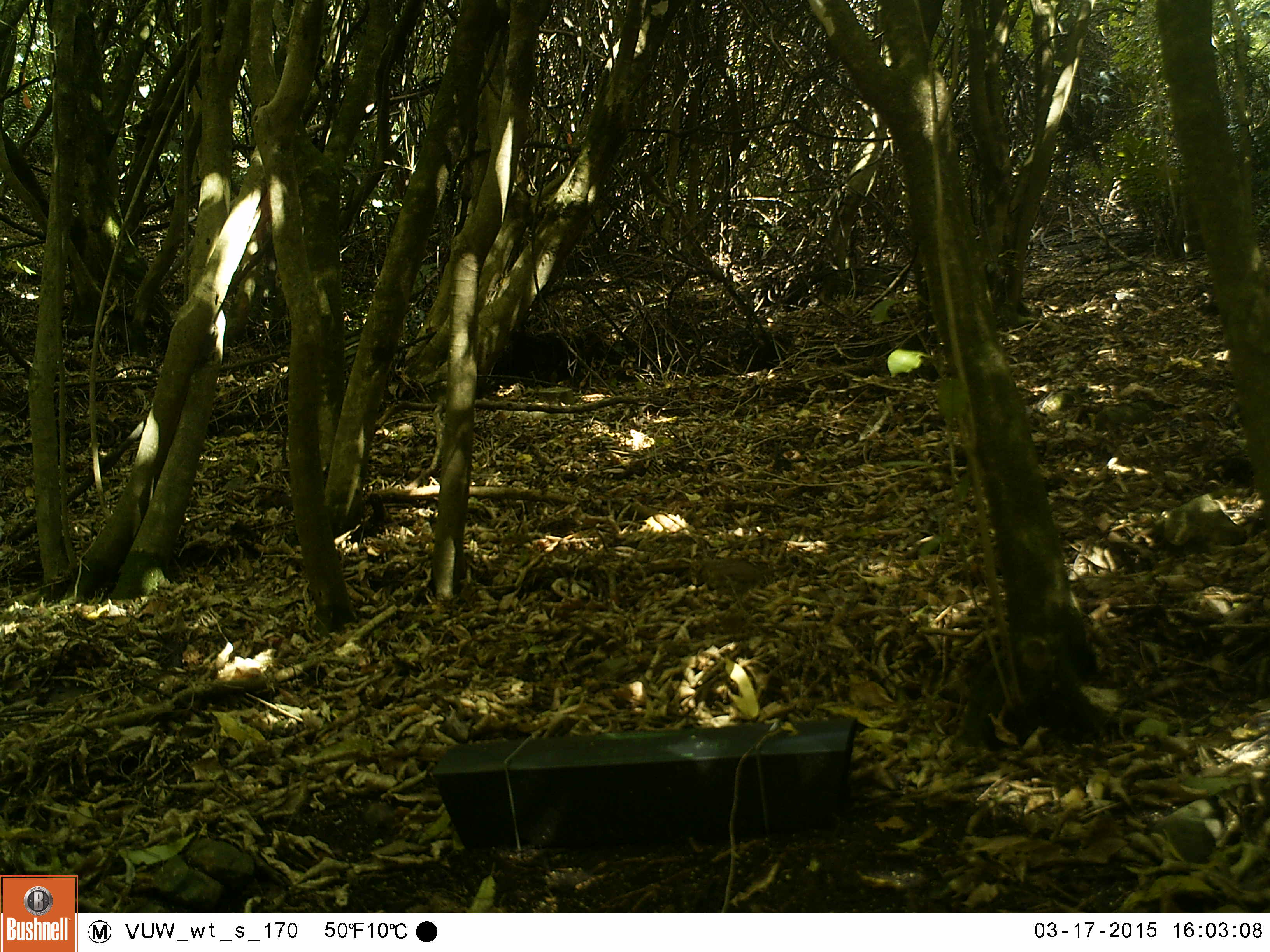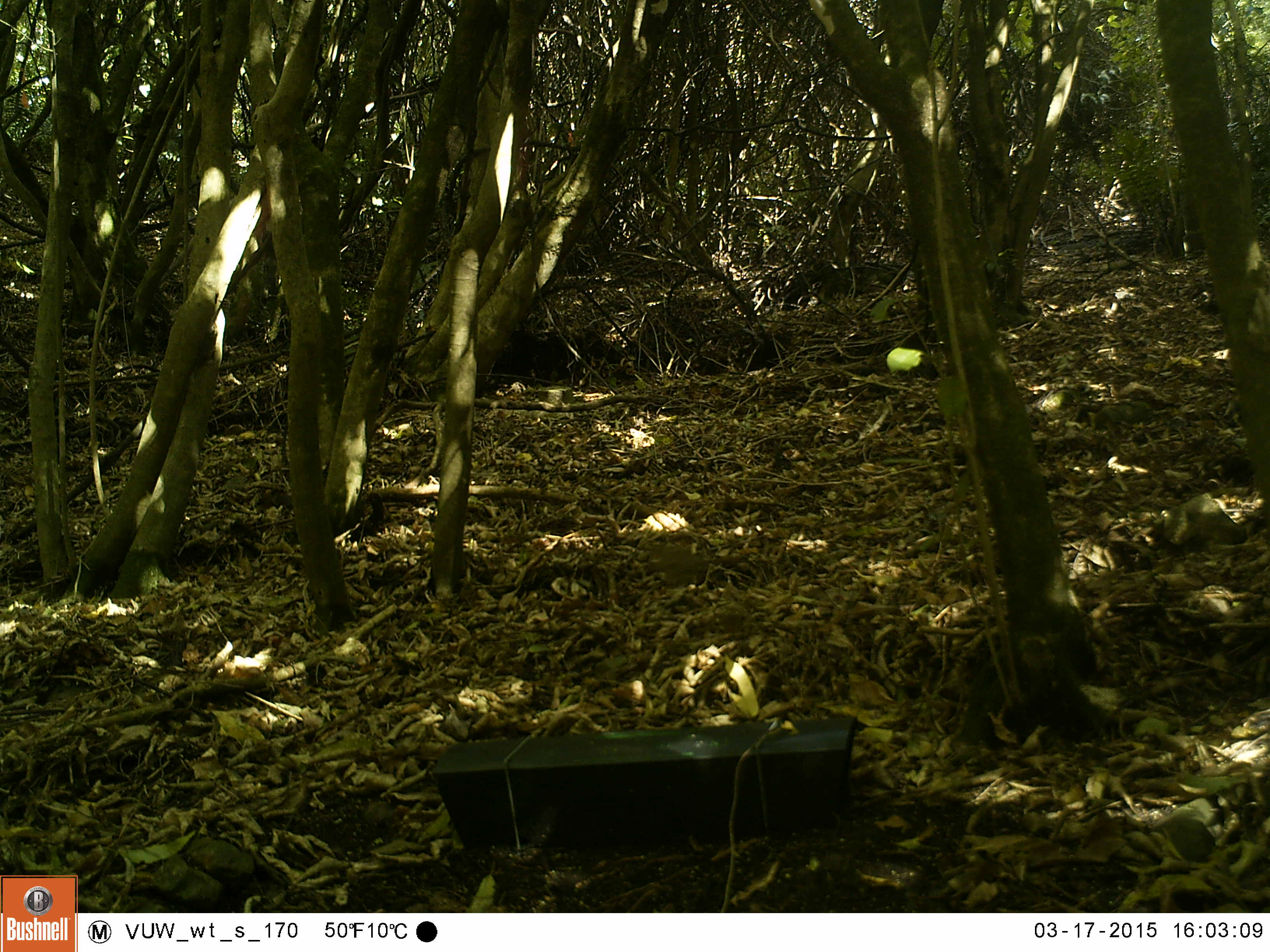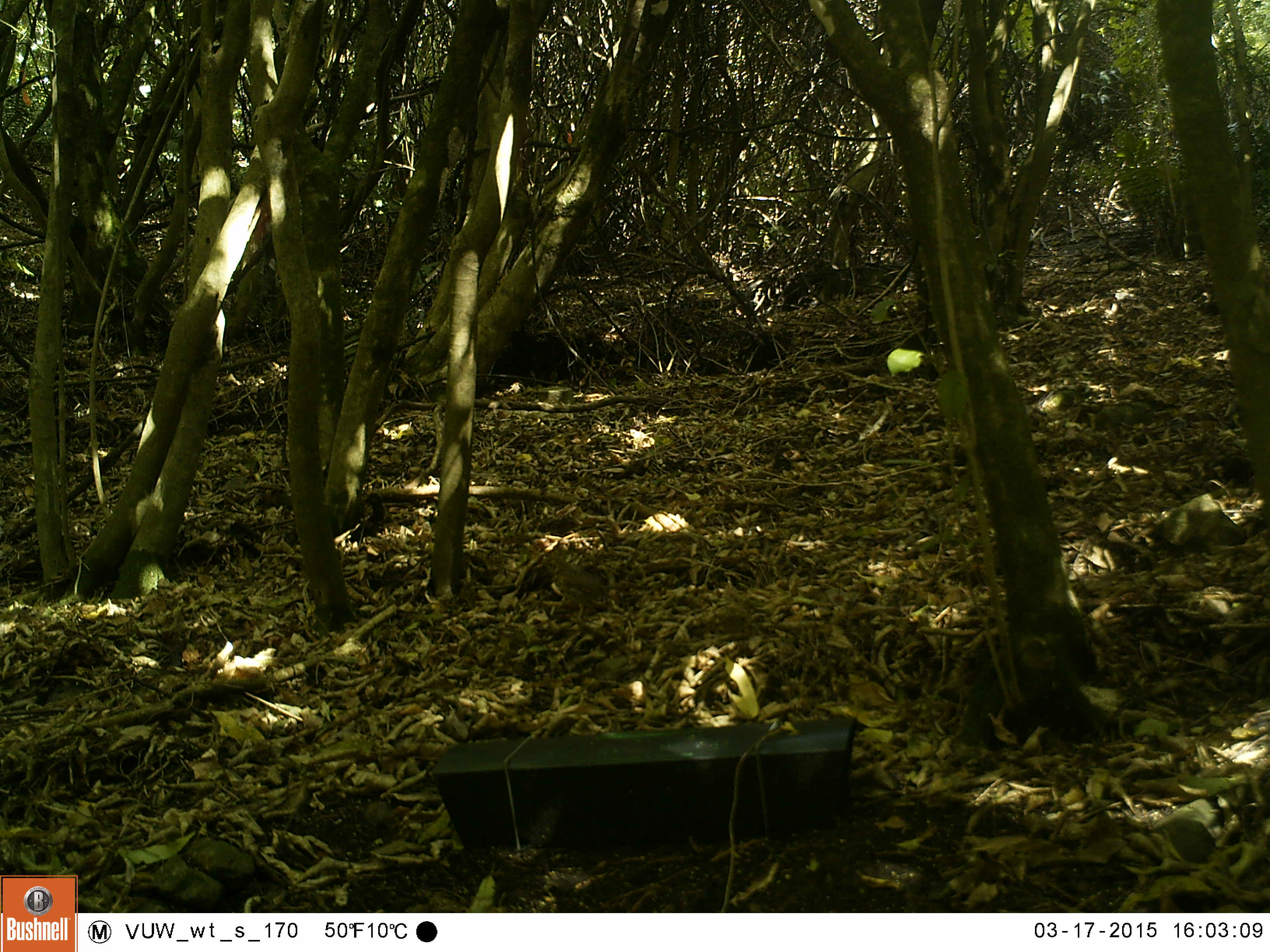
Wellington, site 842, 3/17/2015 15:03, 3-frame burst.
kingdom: Animalia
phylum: Chordata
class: Aves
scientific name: Aves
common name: bird